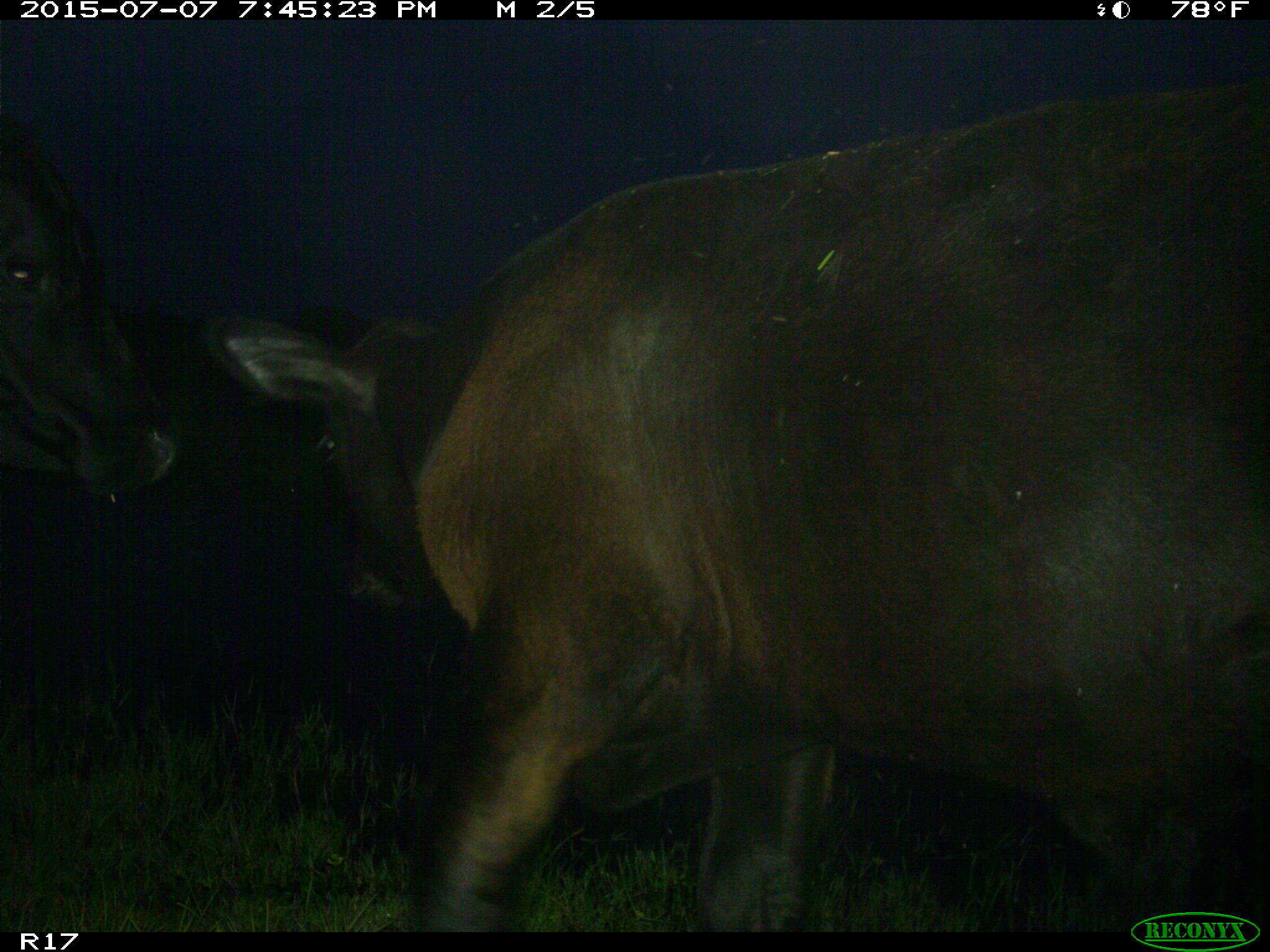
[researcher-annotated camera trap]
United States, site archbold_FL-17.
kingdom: Animalia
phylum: Chordata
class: Mammalia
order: Artiodactyla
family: Bovidae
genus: Bos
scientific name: Bos taurus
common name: domestic cow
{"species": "Bos taurus (domestic cow)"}